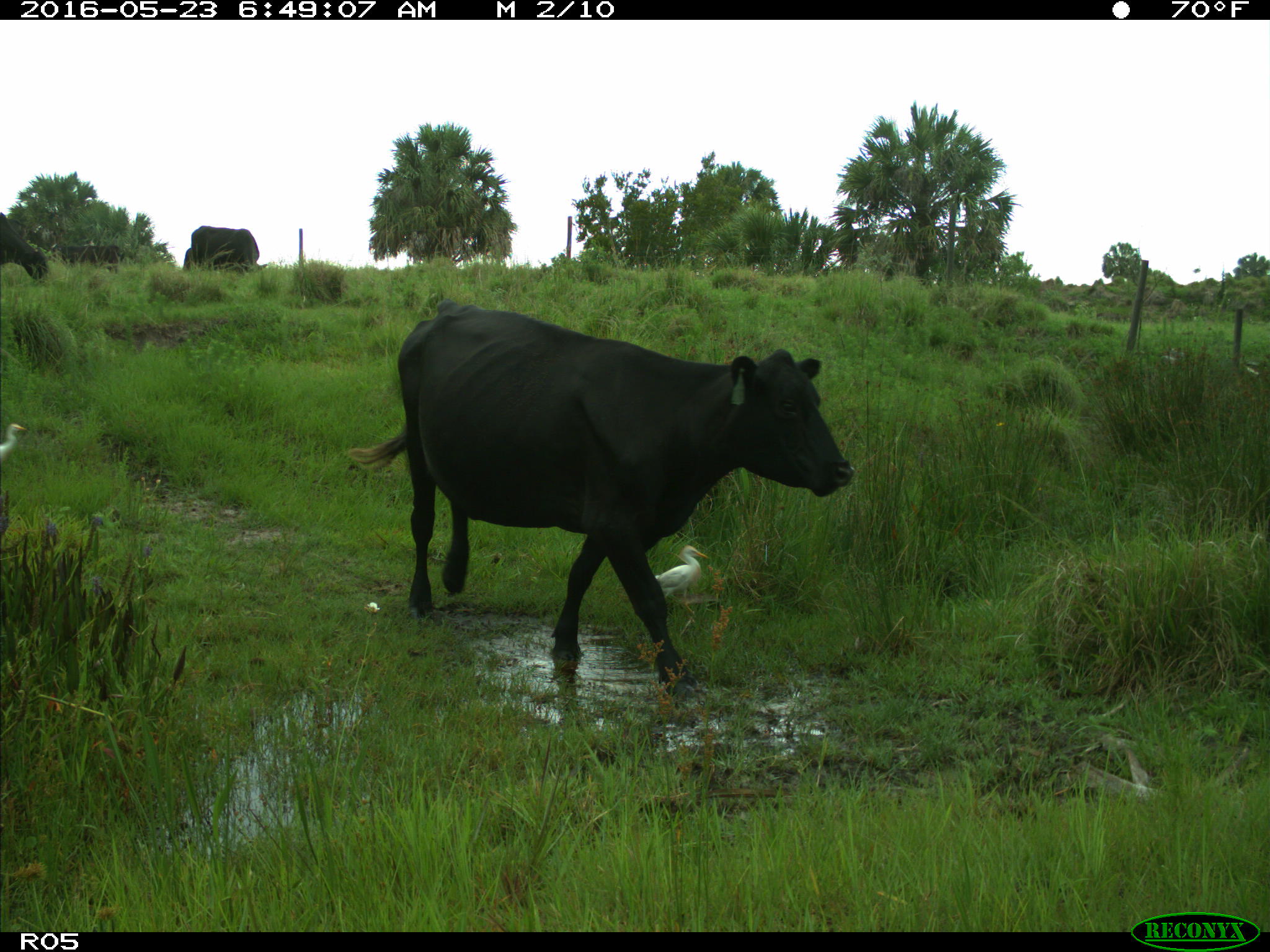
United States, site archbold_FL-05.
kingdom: Animalia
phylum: Chordata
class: Mammalia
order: Artiodactyla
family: Bovidae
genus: Bos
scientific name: Bos taurus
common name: domestic cow